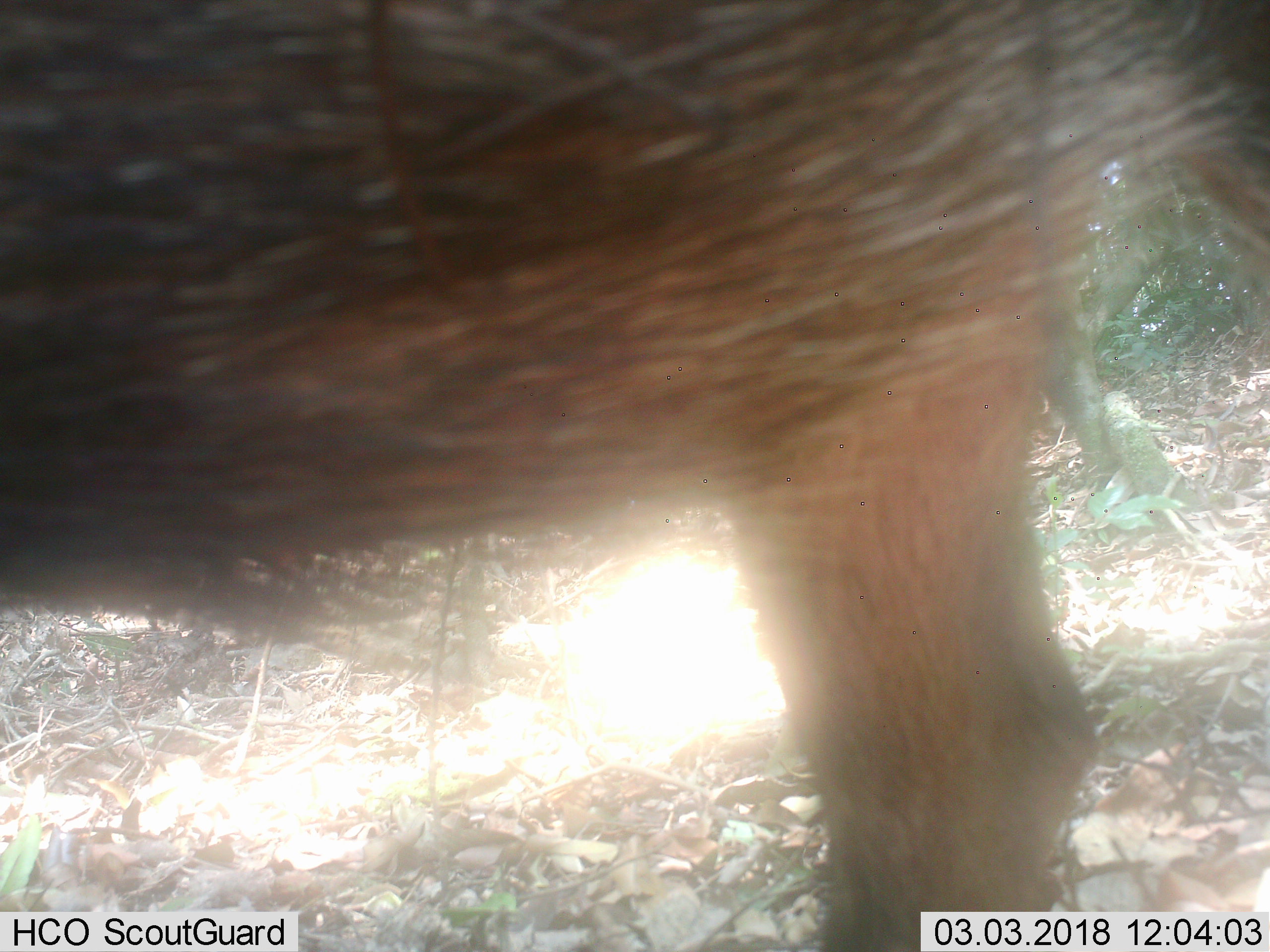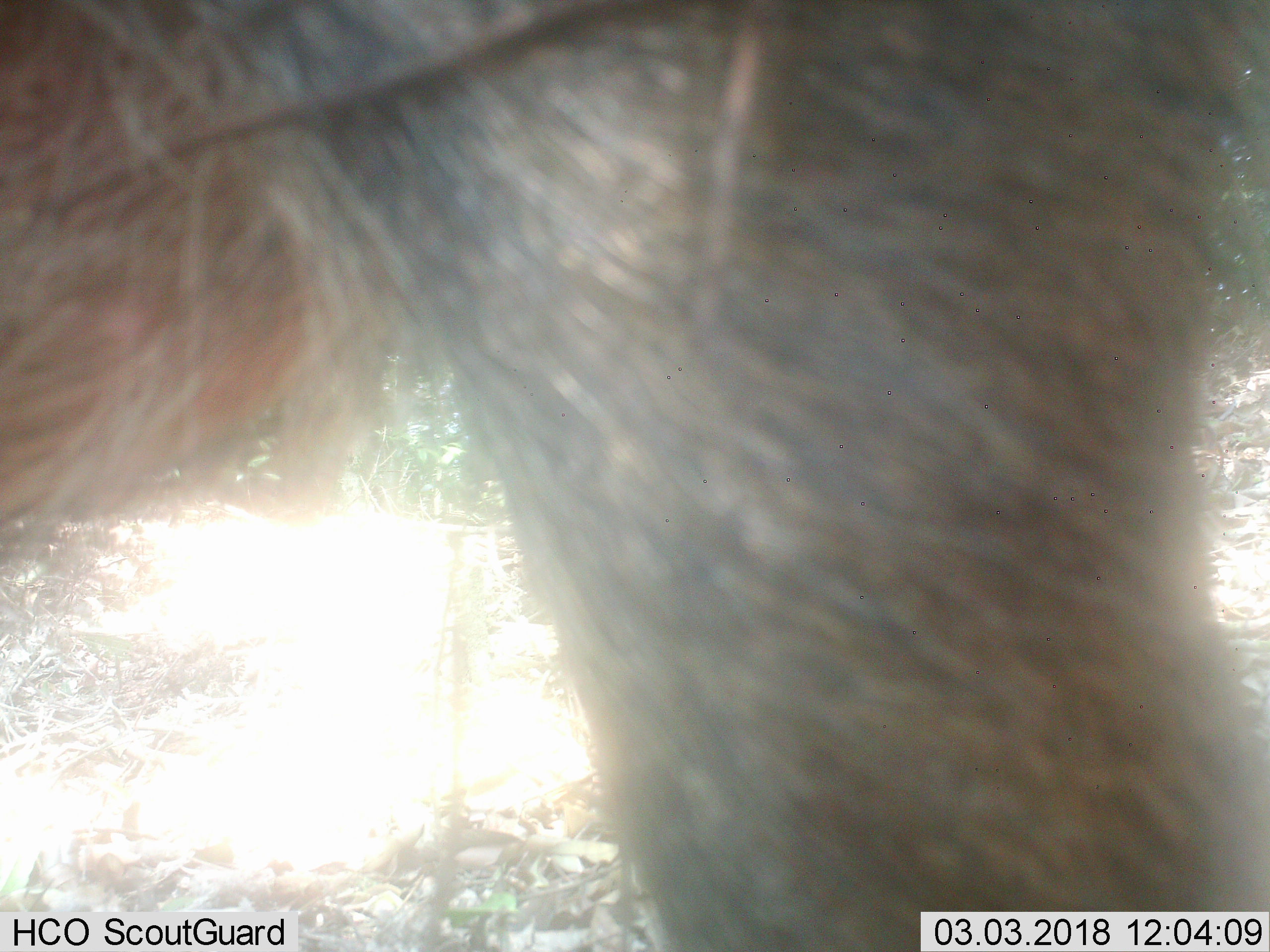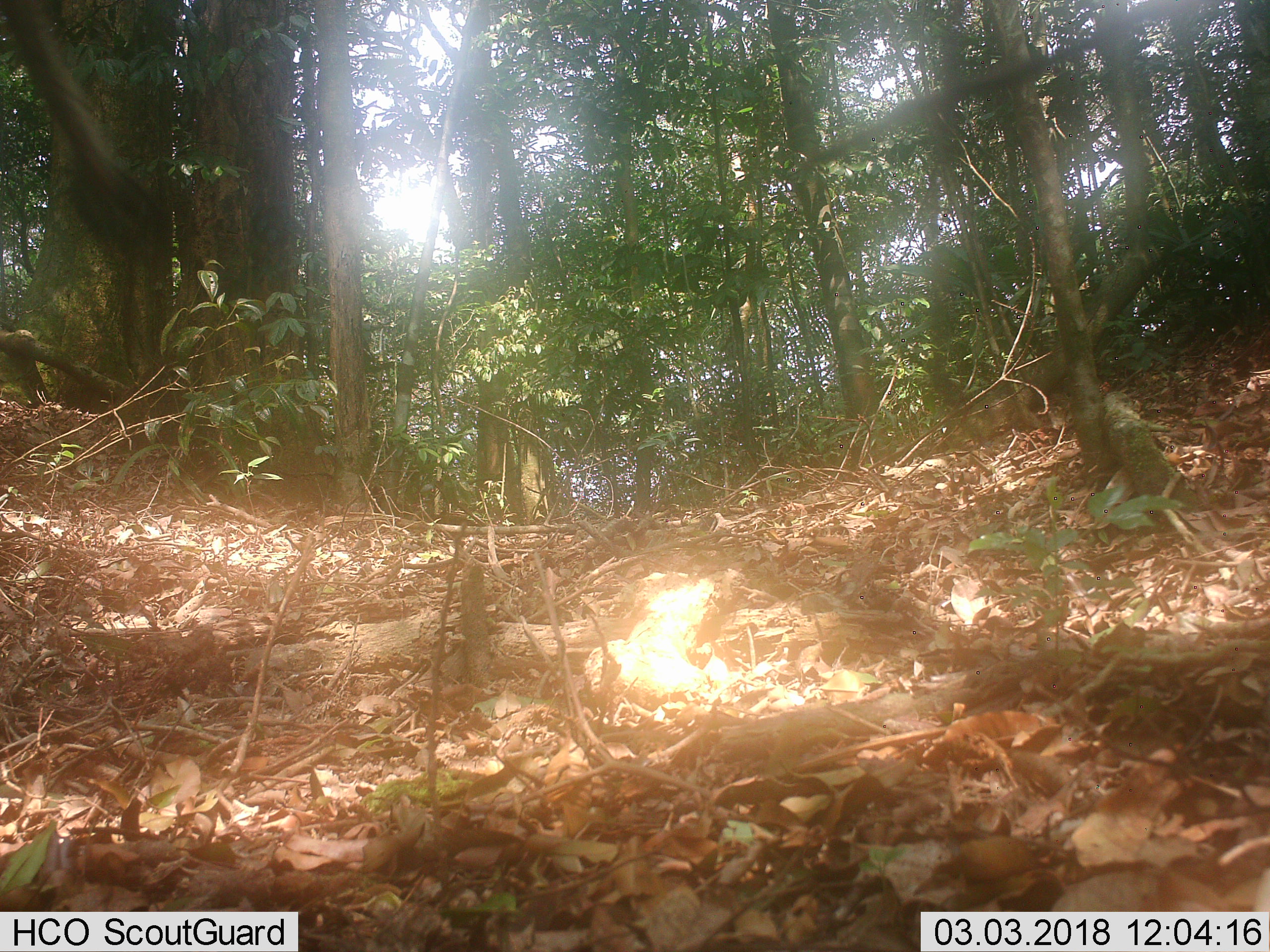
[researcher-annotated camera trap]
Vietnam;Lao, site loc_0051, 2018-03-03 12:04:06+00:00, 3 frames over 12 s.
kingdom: Animalia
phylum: Chordata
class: Mammalia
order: Artiodactyla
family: Suidae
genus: Sus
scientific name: Sus scrofa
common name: eurasian wild pig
Eurasian wild pig (Sus scrofa). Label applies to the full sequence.